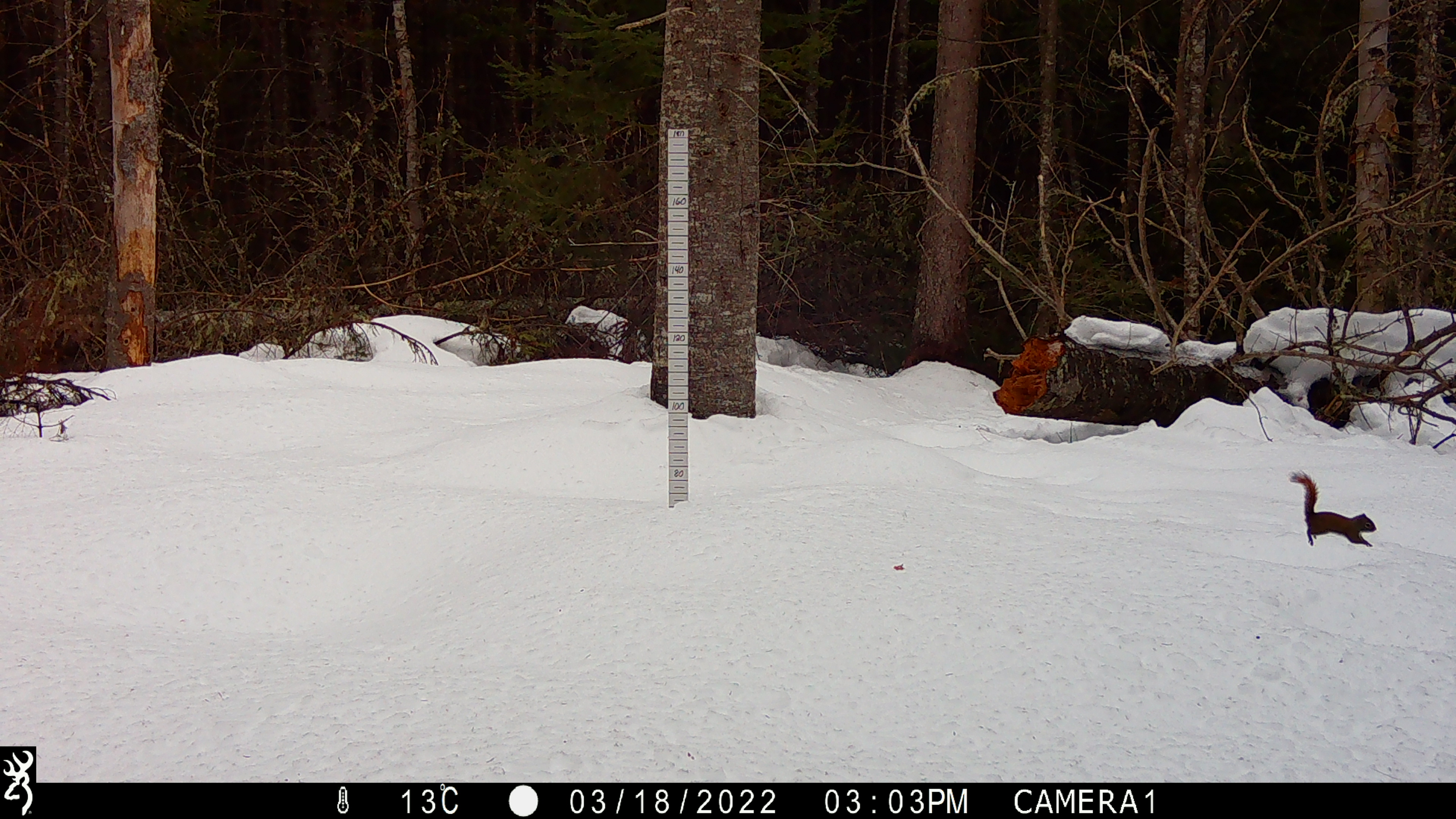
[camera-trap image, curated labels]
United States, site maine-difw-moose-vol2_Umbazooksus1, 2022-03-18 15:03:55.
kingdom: Animalia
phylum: Chordata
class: Mammalia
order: Rodentia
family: Sciuridae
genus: Tamiasciurus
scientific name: Tamiasciurus hudsonicus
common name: red squirrel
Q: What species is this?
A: Red squirrel (Tamiasciurus hudsonicus).